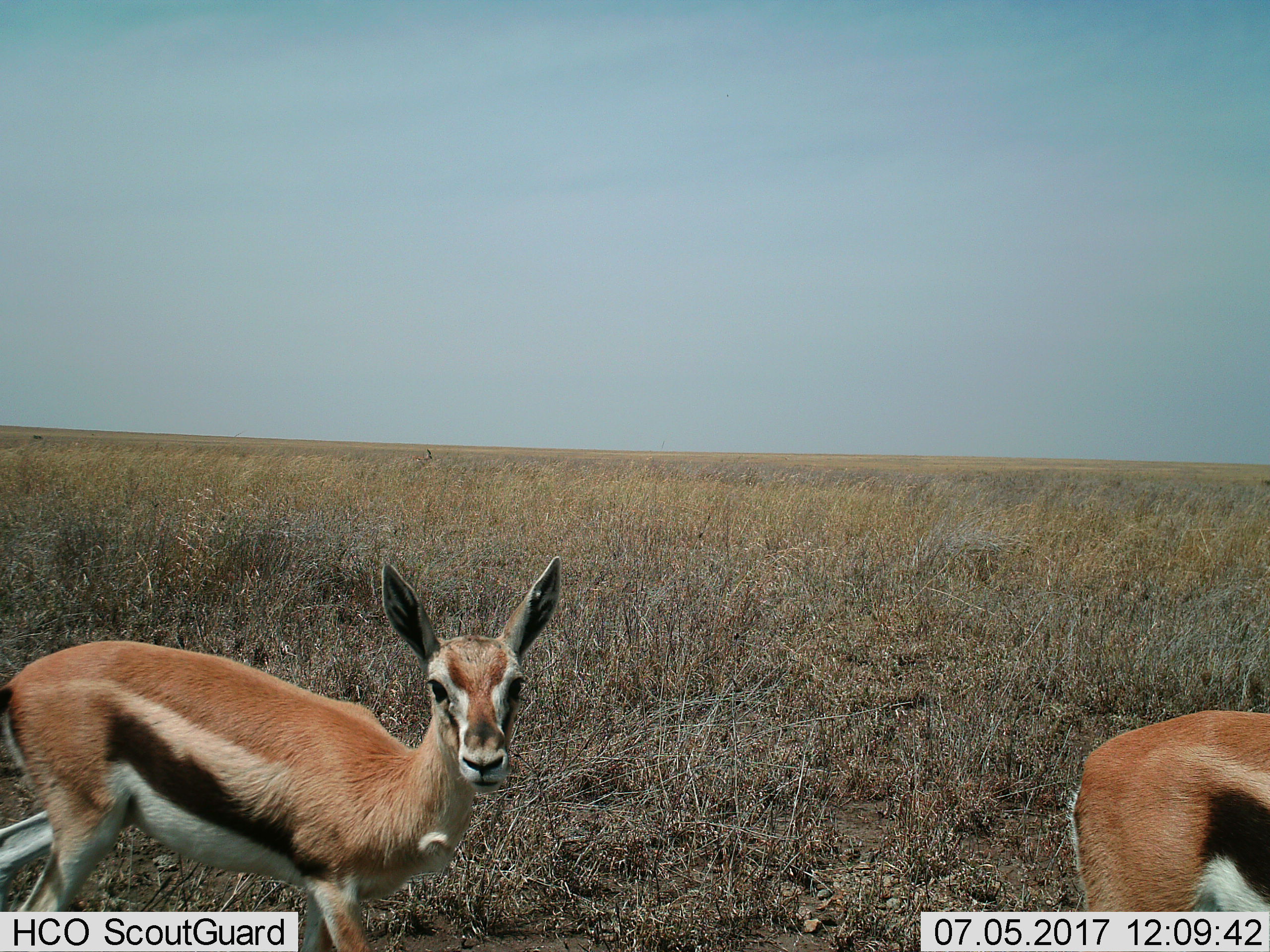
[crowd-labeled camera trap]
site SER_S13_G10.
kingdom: Animalia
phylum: Chordata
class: Mammalia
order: Artiodactyla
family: Bovidae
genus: Eudorcas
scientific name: Eudorcas thomsonii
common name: thomson's gazelle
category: gazellethomsons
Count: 2.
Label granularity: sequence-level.